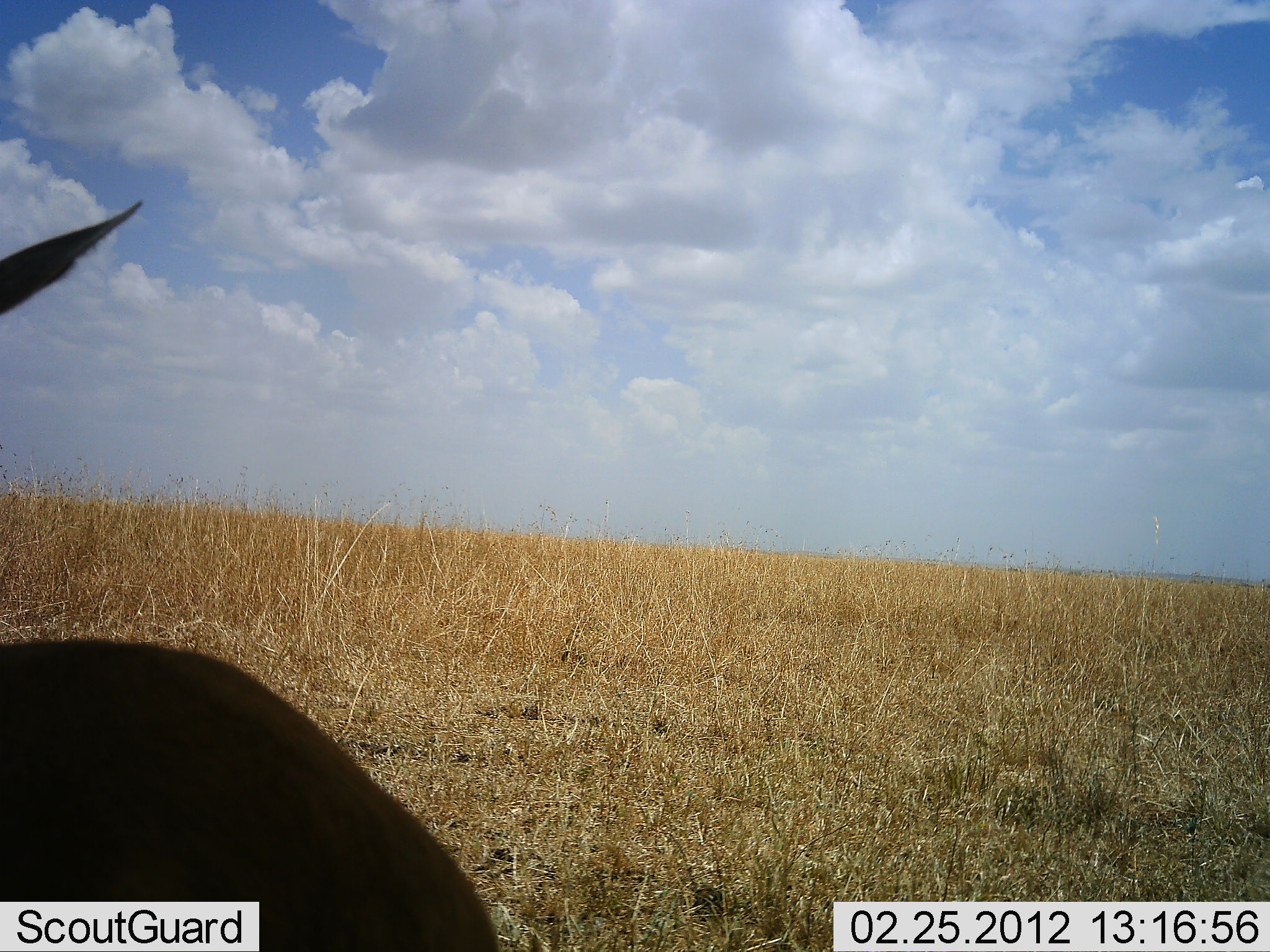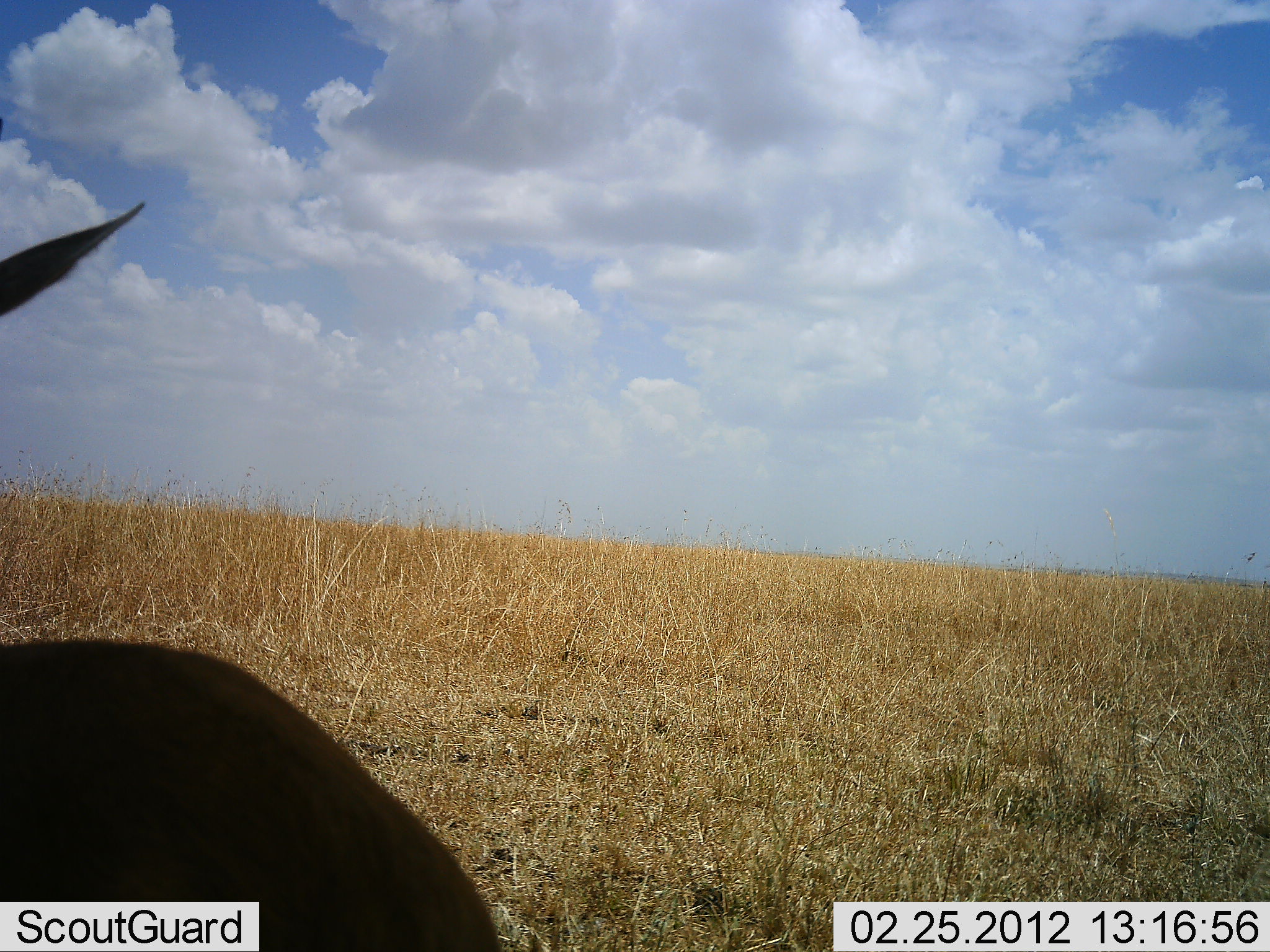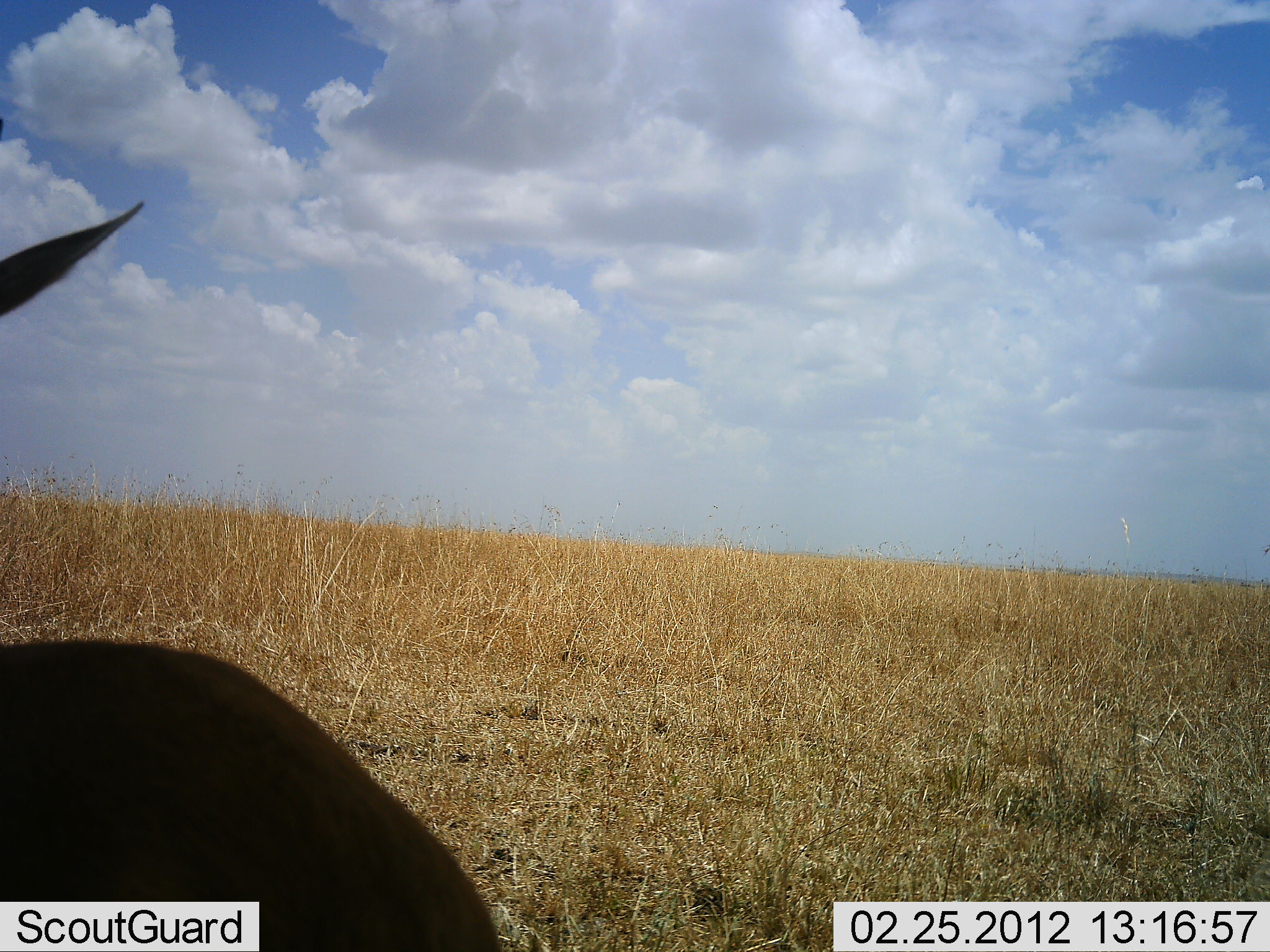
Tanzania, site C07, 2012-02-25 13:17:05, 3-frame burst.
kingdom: Animalia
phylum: Chordata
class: Mammalia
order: Artiodactyla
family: Bovidae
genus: Nanger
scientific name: Nanger granti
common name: grant's gazelle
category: gazellegrants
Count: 1.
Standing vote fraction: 25%.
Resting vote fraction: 50%.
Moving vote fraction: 25%.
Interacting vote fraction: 0%.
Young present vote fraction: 0%.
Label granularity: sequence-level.